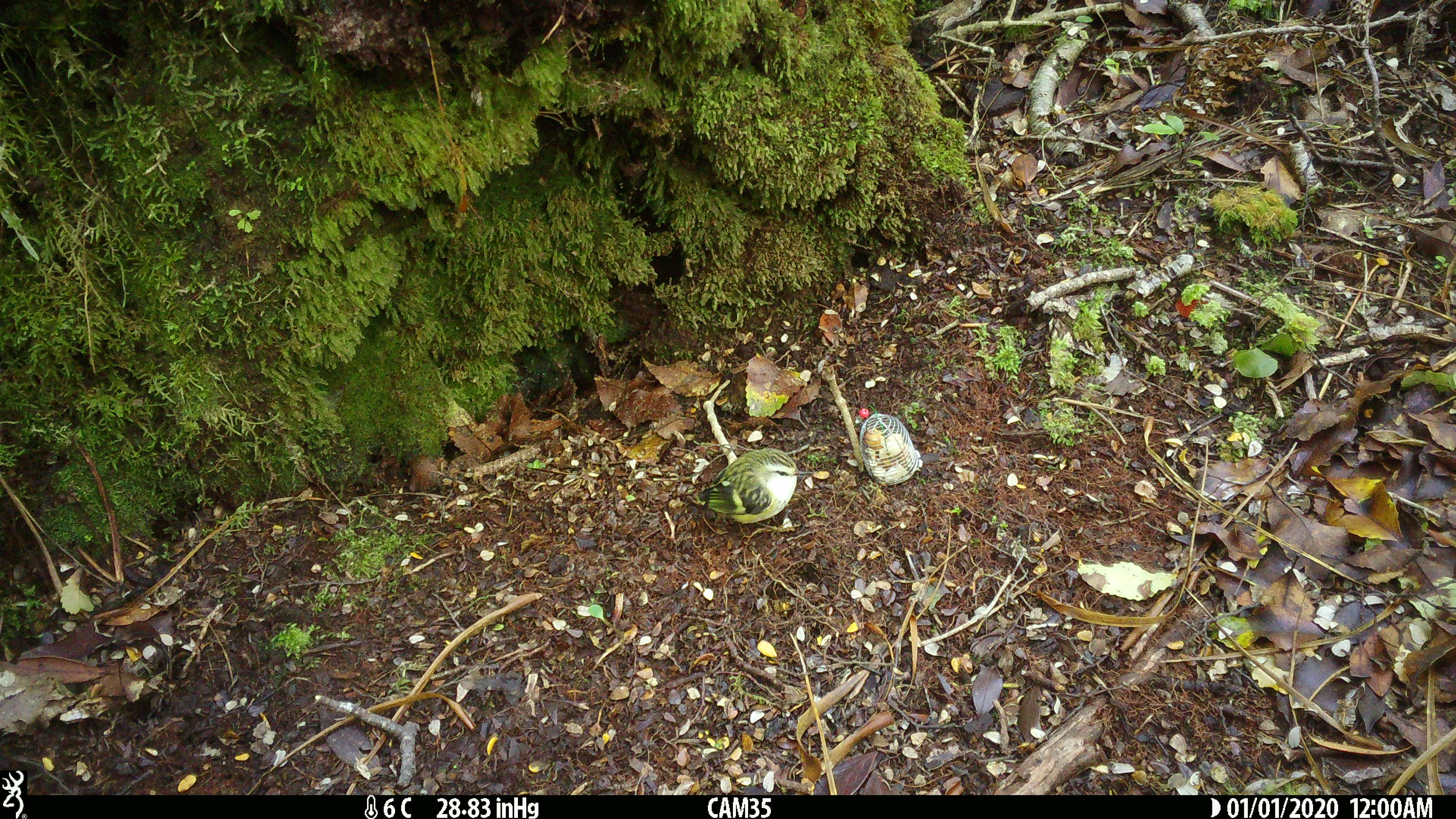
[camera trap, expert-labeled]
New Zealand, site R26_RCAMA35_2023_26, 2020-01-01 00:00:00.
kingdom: Animalia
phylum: Chordata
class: Aves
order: Passeriformes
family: Acanthisittidae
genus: Acanthisitta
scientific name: Acanthisitta chloris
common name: rifleman